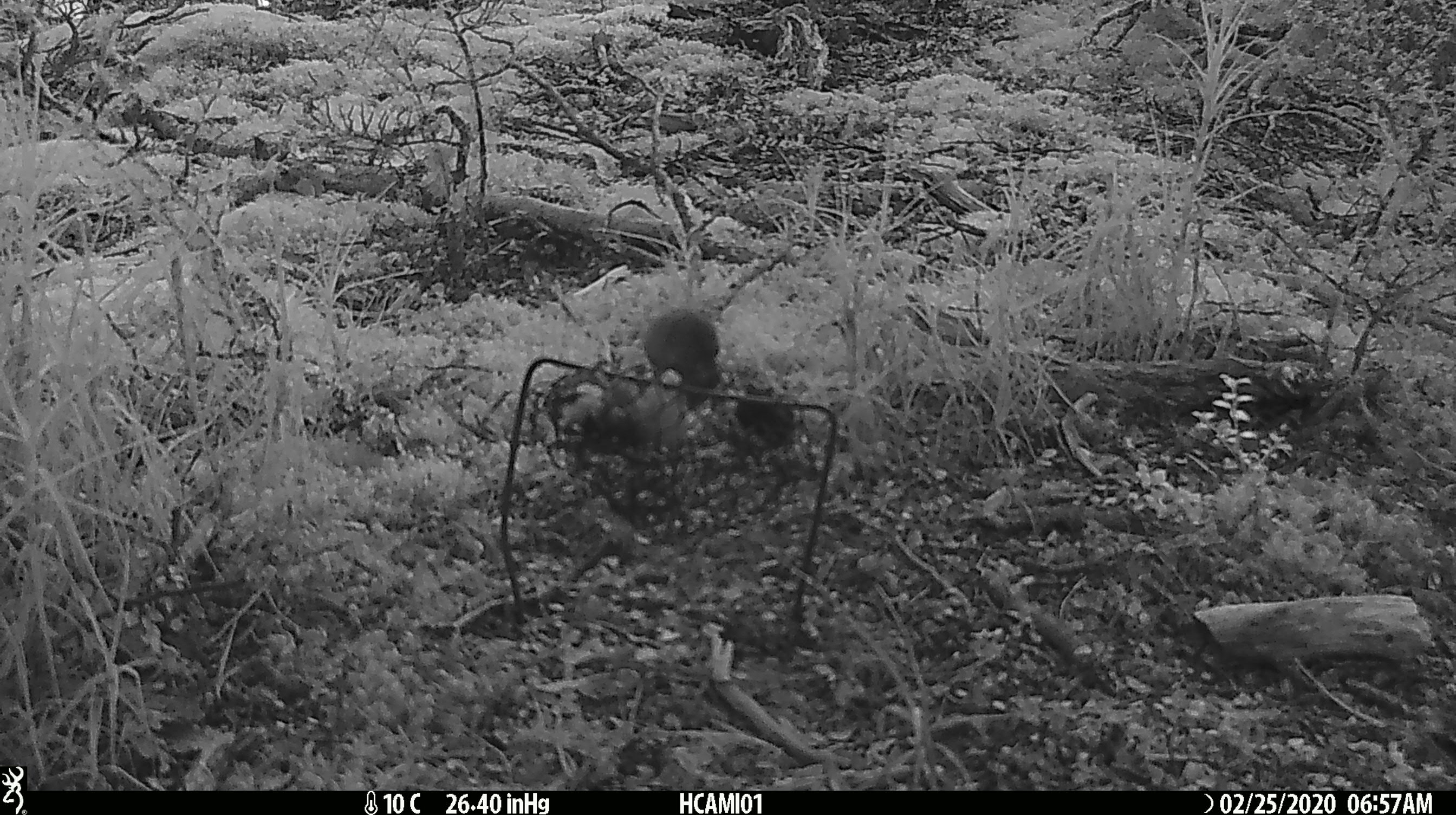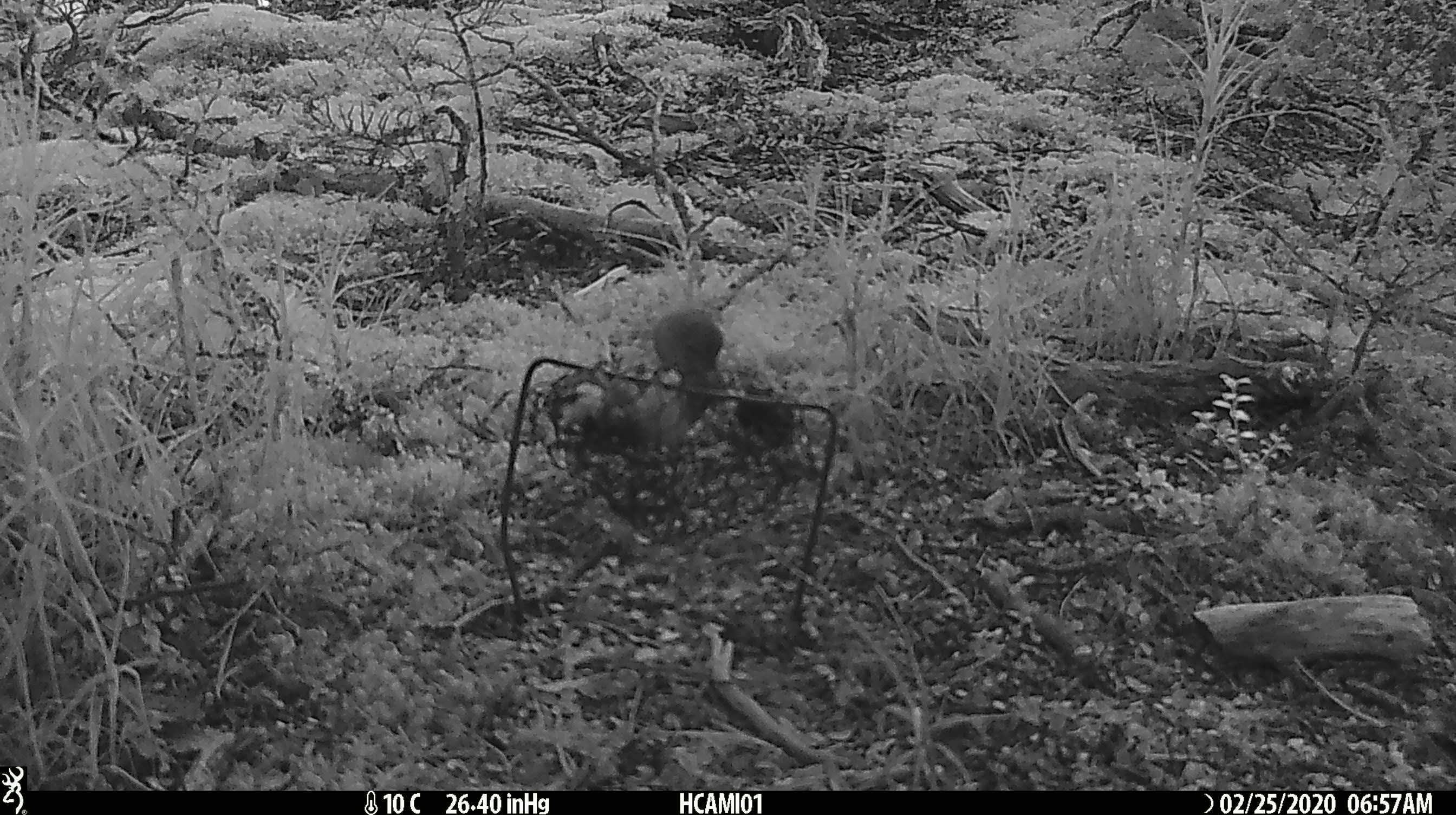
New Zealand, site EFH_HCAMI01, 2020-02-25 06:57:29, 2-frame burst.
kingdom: Animalia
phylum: Chordata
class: Mammalia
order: Rodentia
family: Muridae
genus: Mus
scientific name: Mus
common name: mouse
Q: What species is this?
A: Mouse (Mus).